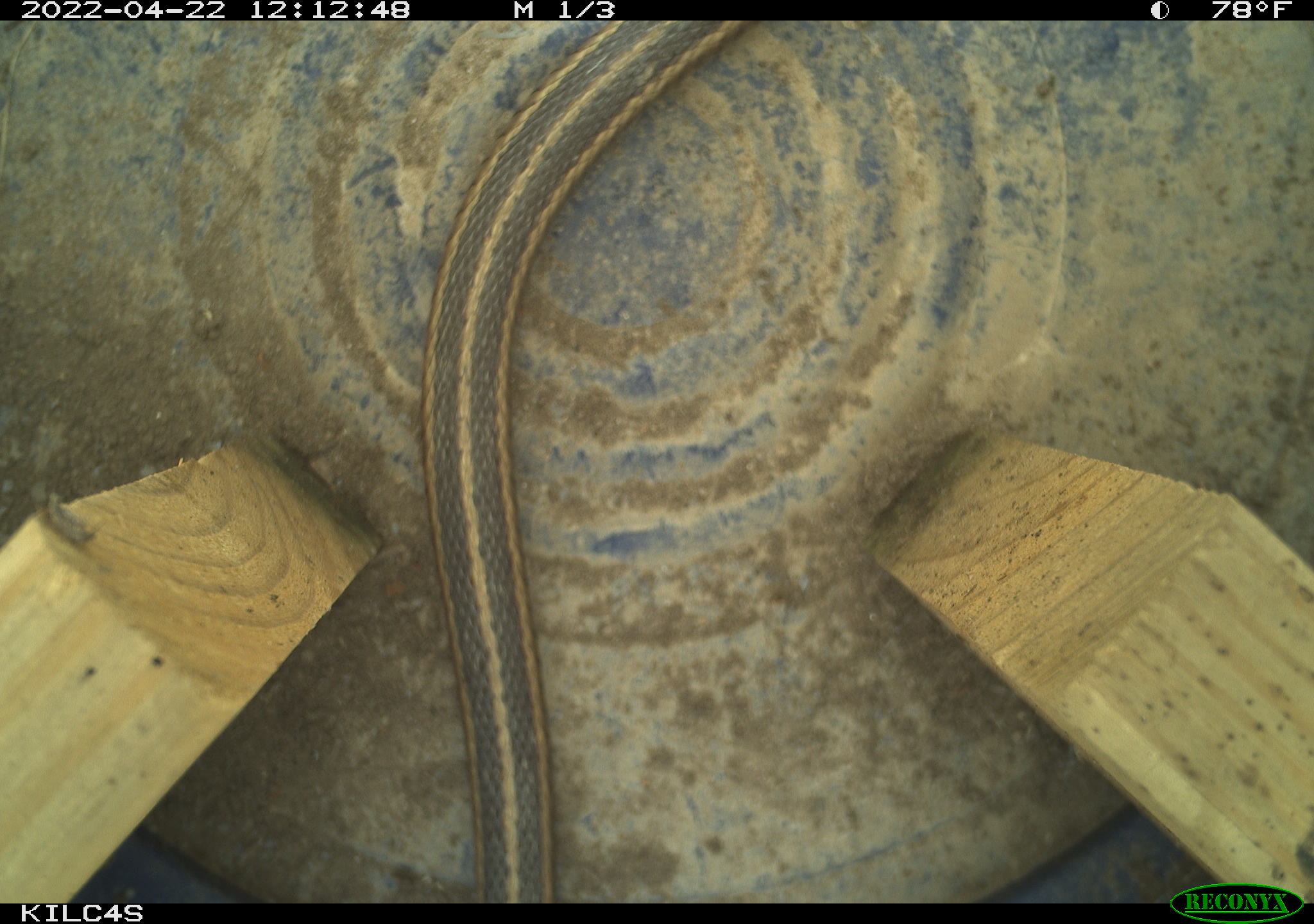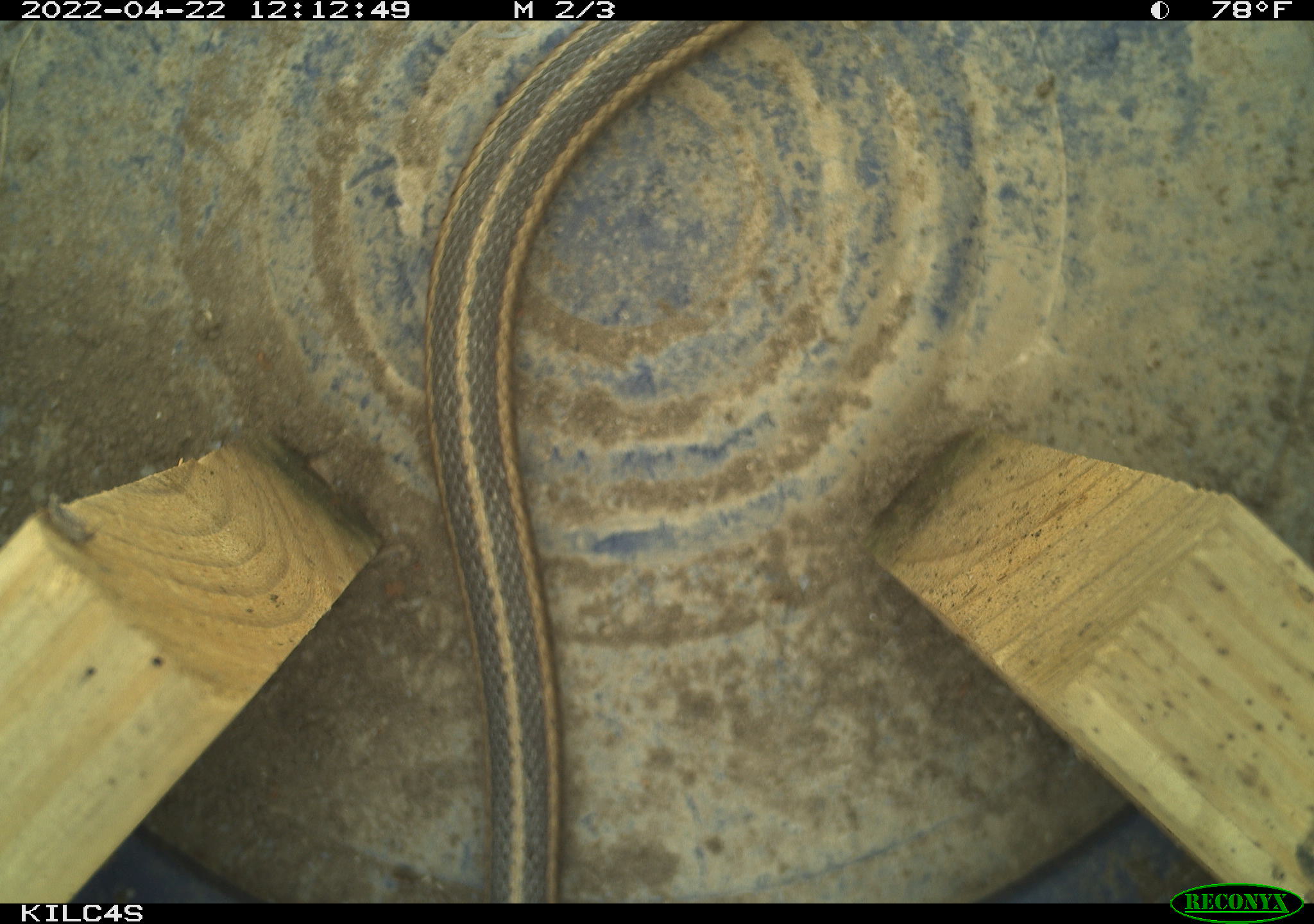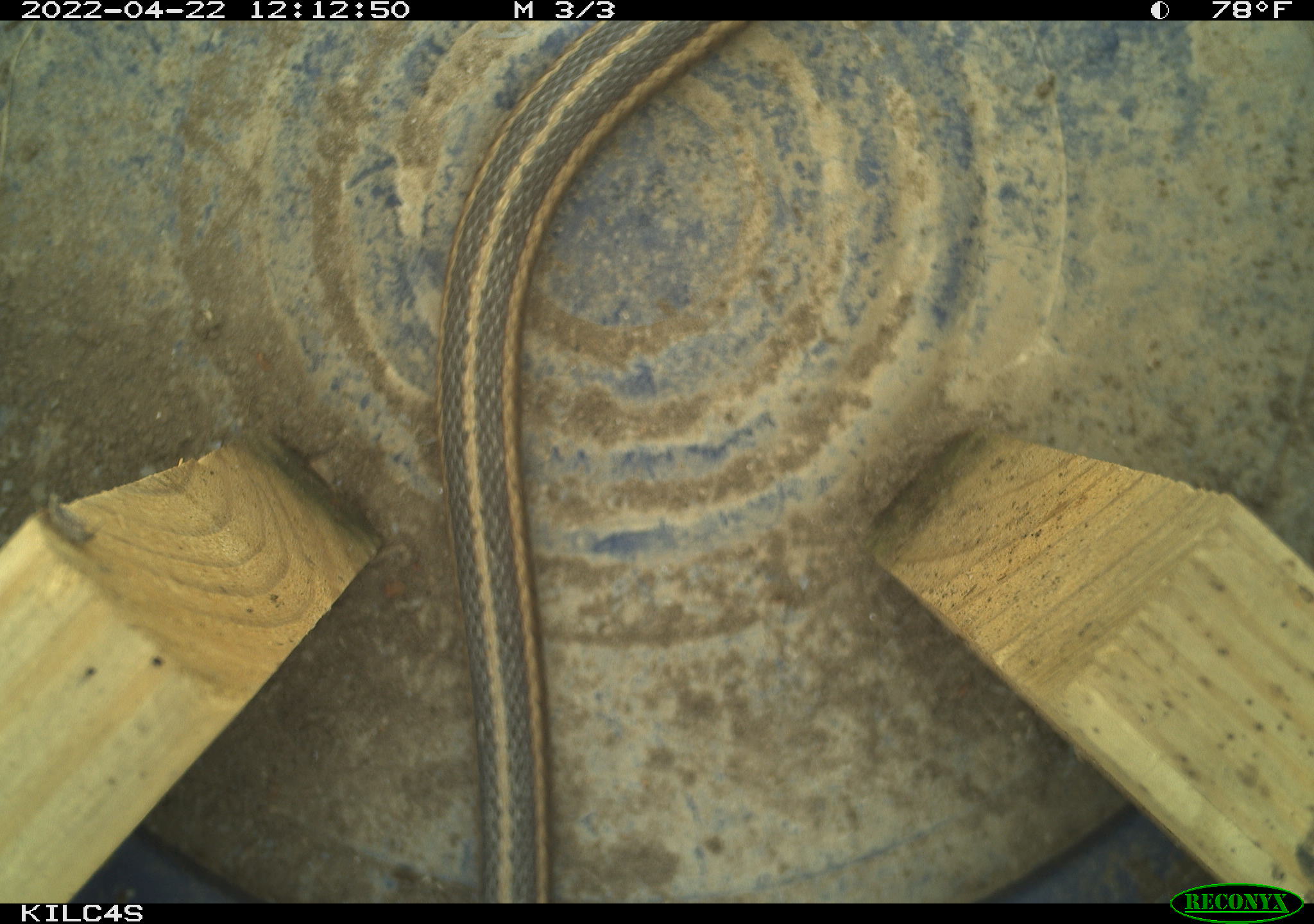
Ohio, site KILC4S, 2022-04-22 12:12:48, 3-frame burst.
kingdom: Animalia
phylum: Chordata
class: Reptilia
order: Squamata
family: Colubridae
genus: Thamnophis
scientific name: Thamnophis sirtalis sirtalis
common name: eastern gartersnake